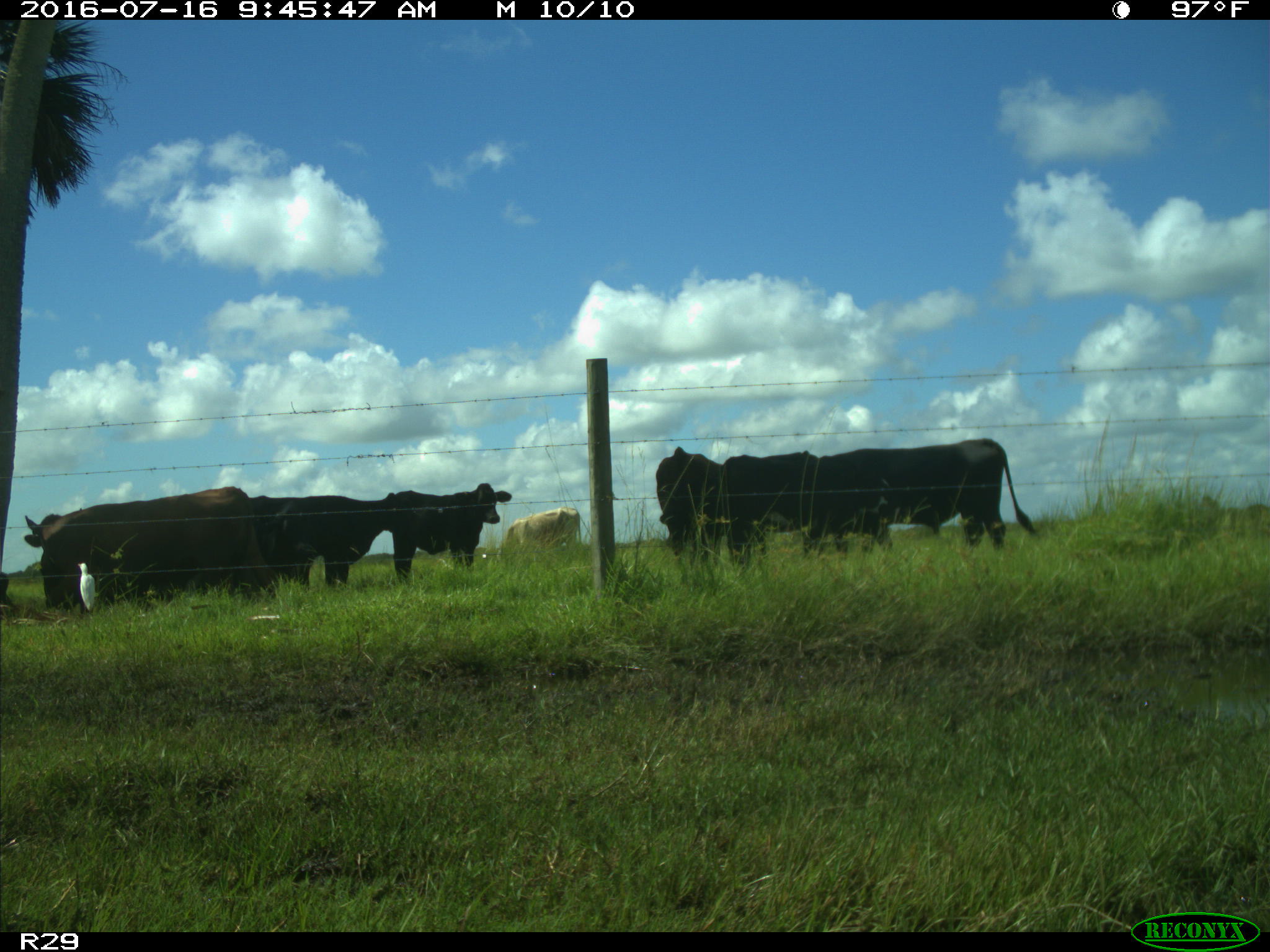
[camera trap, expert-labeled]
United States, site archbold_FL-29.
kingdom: Animalia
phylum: Chordata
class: Mammalia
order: Artiodactyla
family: Bovidae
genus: Bos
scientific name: Bos taurus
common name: domestic cow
Bos taurus (domestic cow).